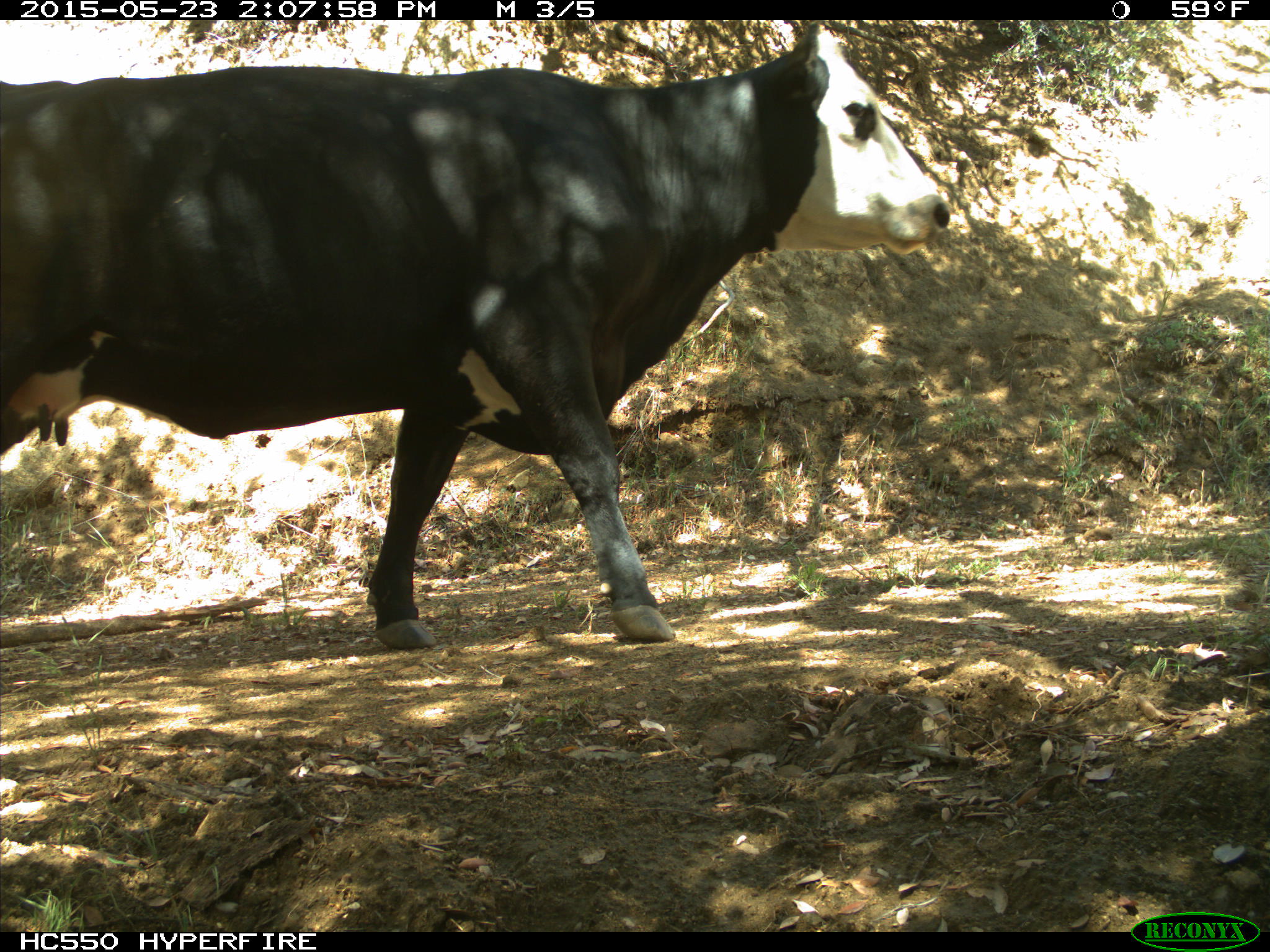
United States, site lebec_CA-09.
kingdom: Animalia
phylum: Chordata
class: Mammalia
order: Artiodactyla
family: Bovidae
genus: Bos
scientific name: Bos taurus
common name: domestic cow